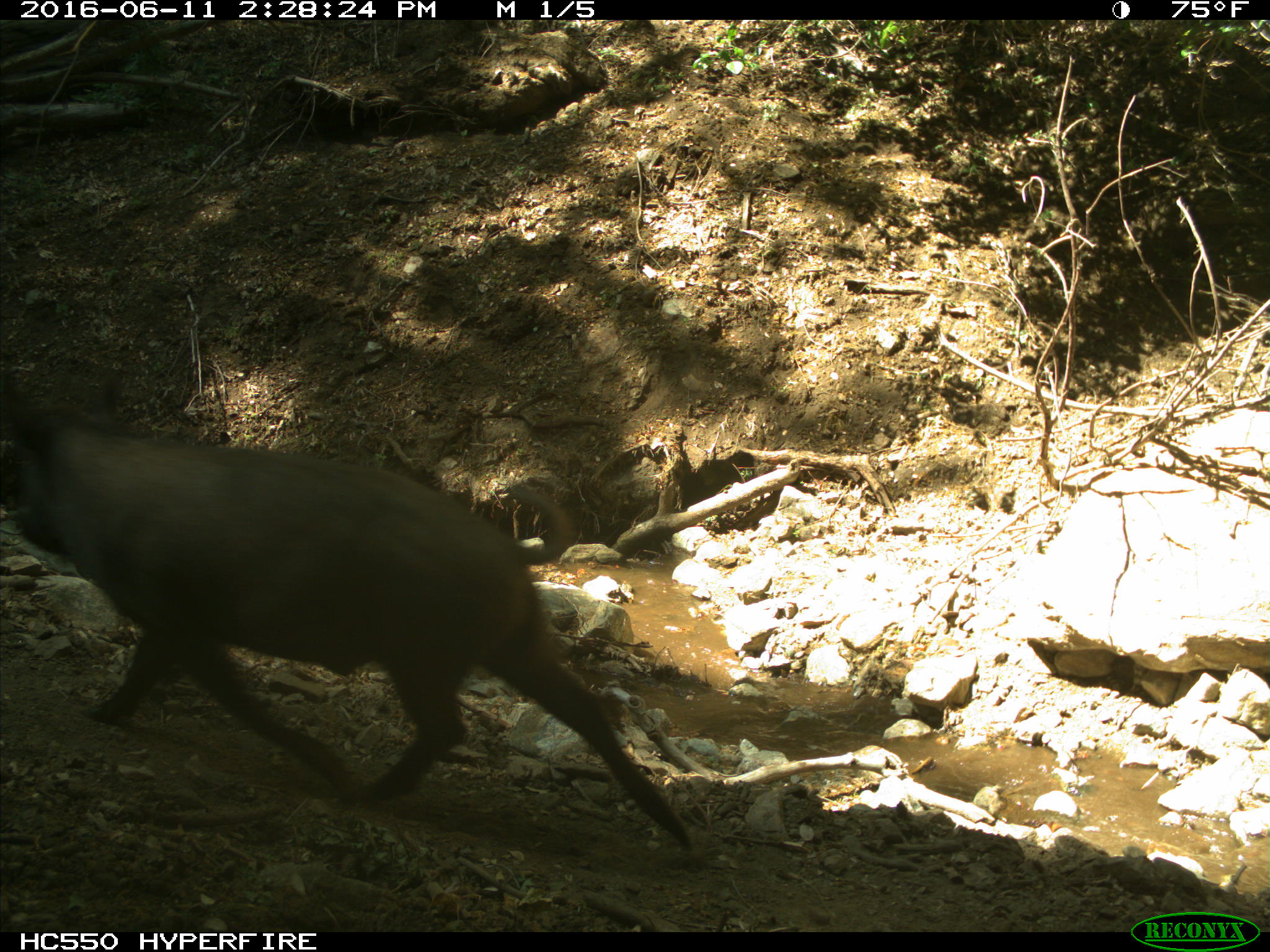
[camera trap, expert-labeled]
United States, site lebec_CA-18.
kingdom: Animalia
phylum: Chordata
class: Mammalia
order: Artiodactyla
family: Suidae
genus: Sus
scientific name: Sus scrofa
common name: wild boar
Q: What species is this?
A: Sus scrofa (wild boar).